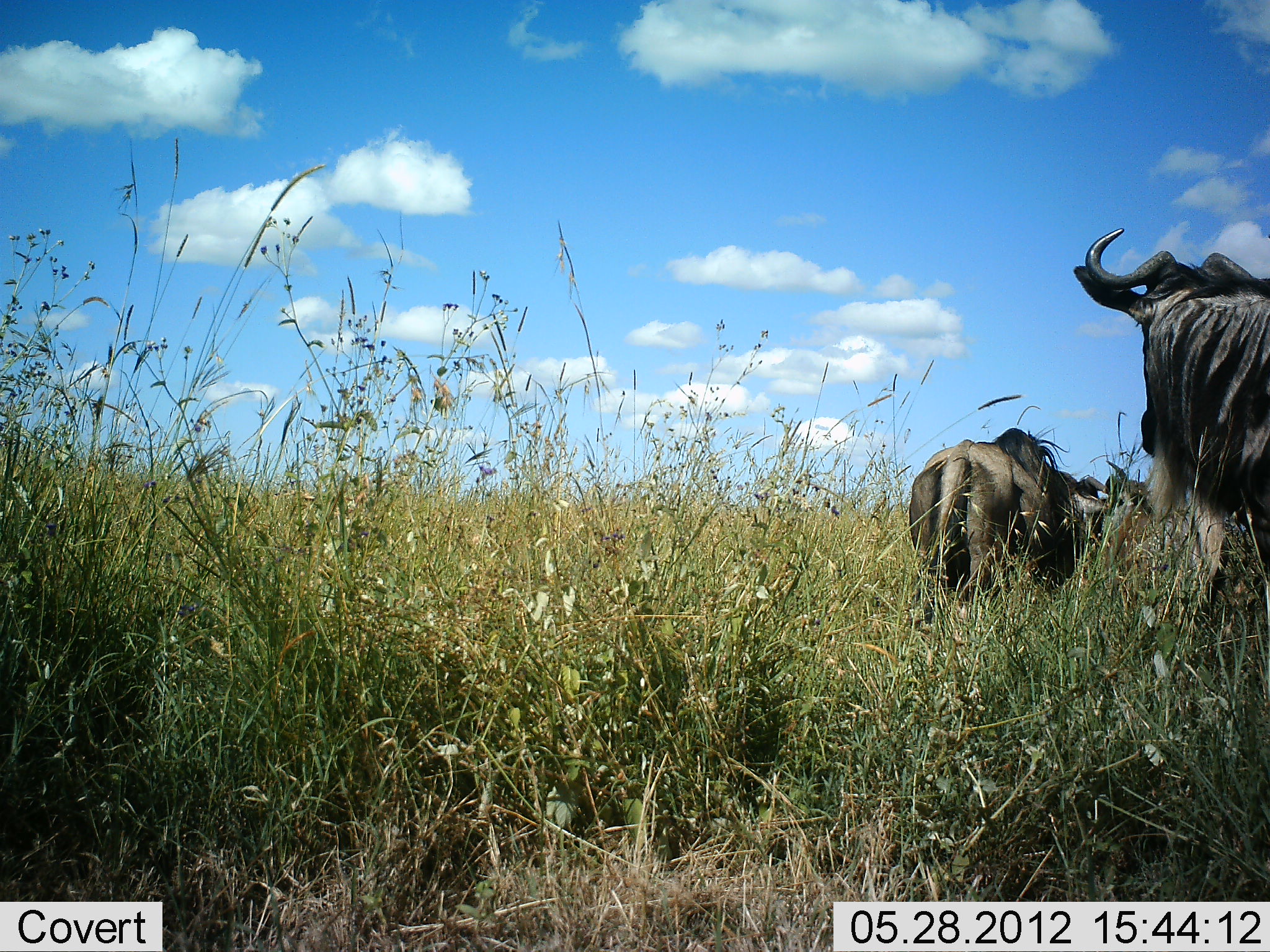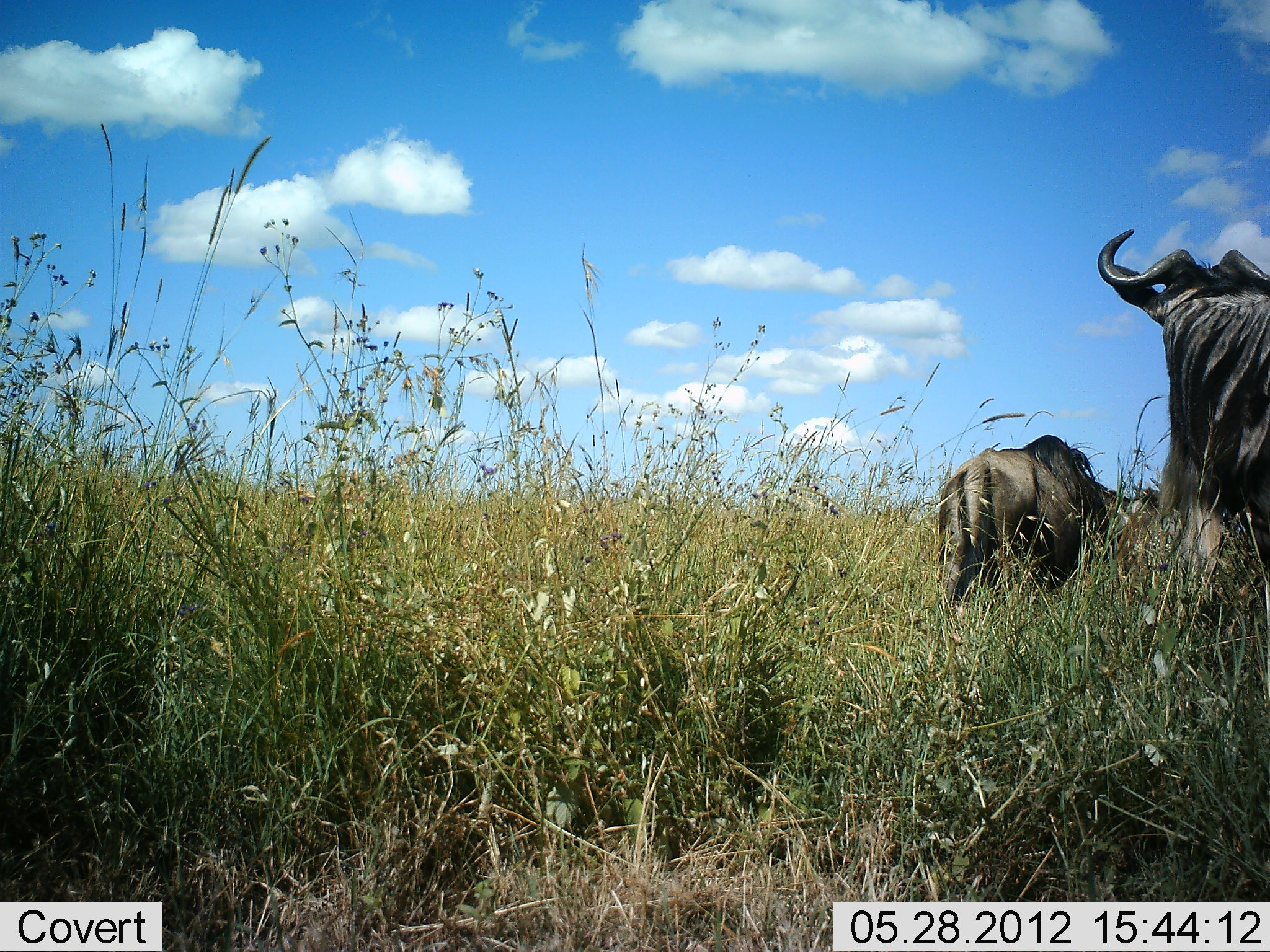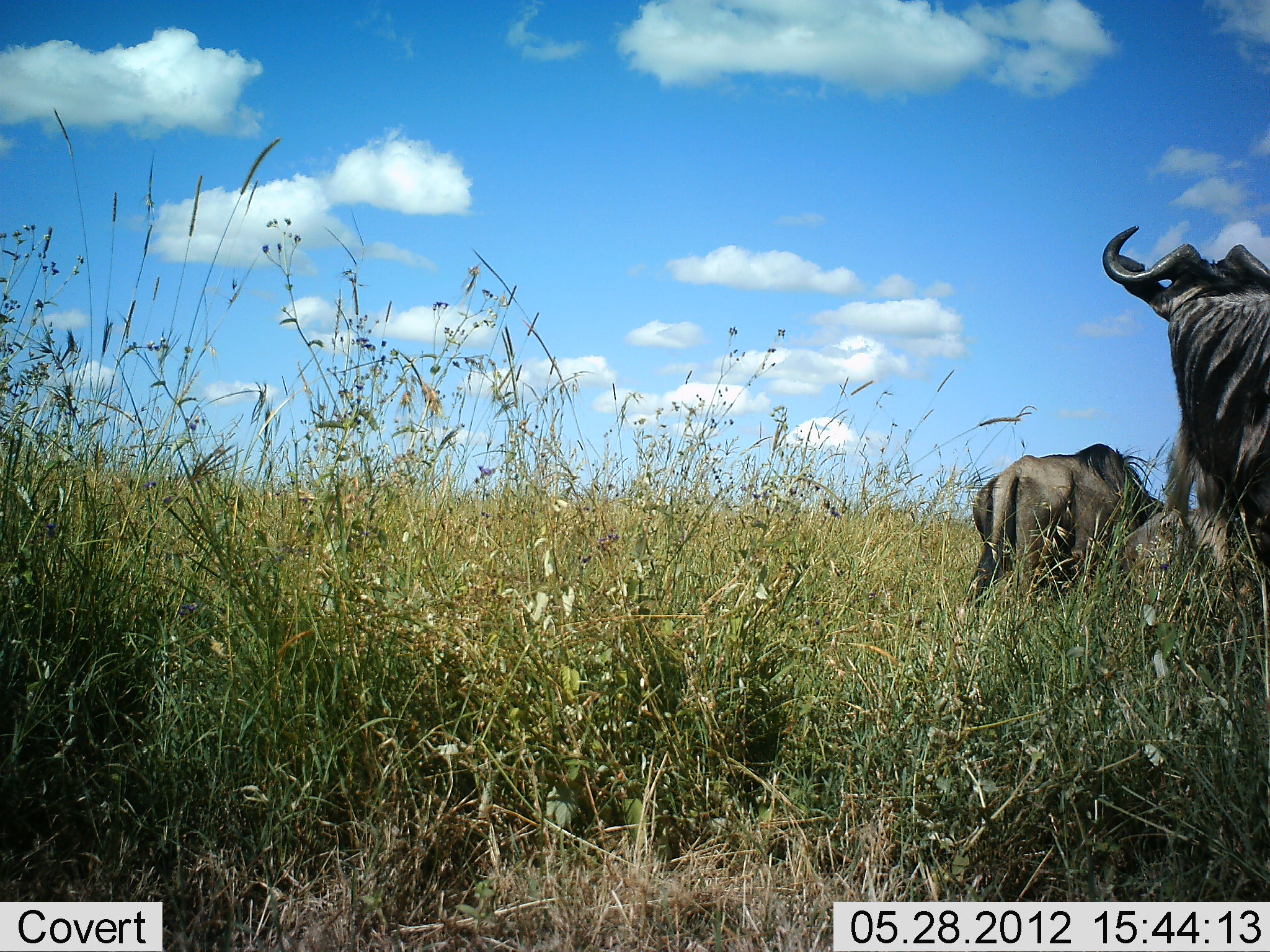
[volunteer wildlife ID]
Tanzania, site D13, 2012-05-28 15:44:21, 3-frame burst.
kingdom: Animalia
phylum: Chordata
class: Mammalia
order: Artiodactyla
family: Bovidae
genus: Connochaetes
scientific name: Connochaetes taurinus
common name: blue wildebeest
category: wildebeest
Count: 2.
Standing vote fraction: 70%.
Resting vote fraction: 0%.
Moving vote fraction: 70%.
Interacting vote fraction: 0%.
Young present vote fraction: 10%.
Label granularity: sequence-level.